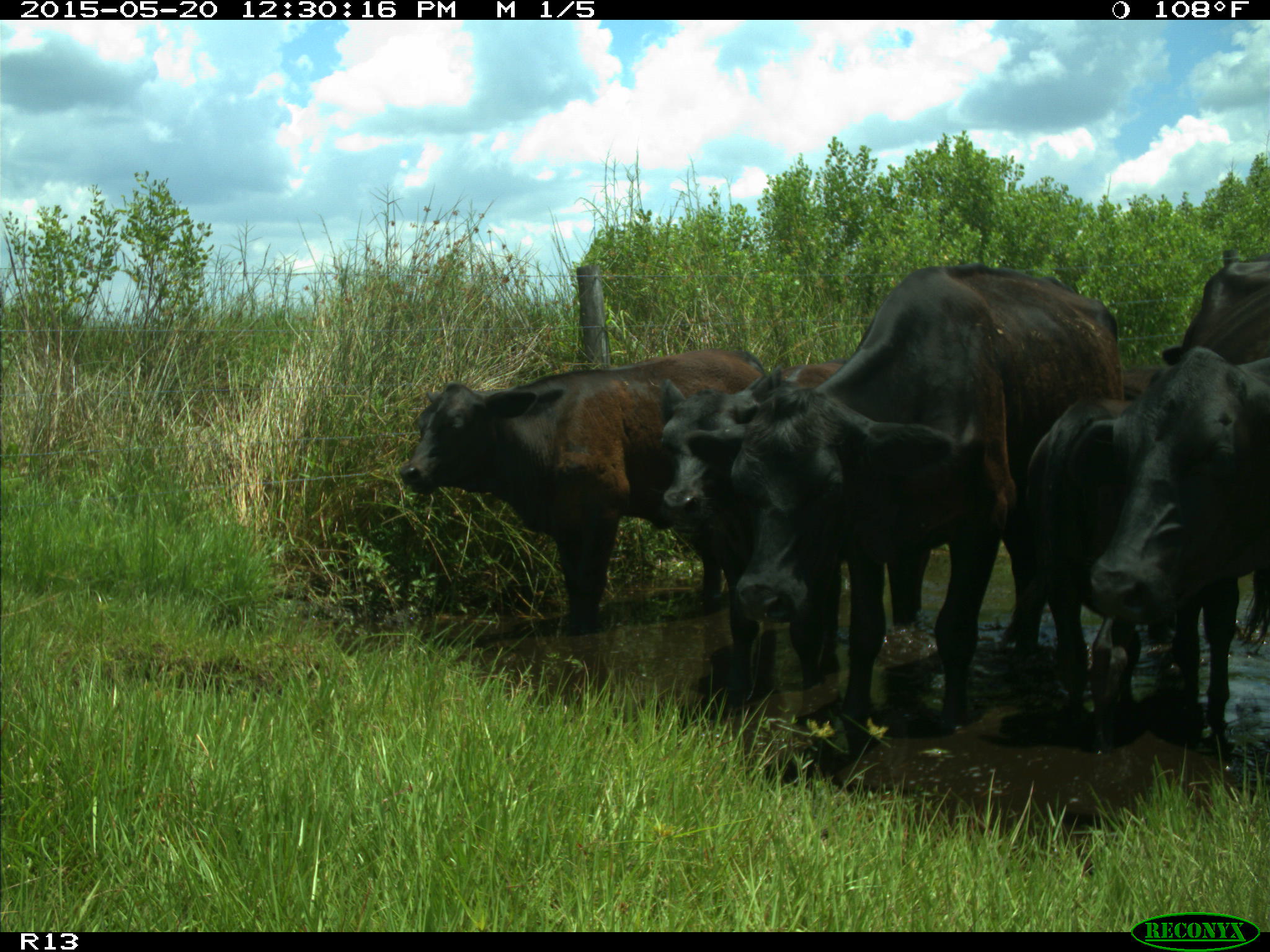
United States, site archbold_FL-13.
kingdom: Animalia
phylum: Chordata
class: Mammalia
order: Artiodactyla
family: Bovidae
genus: Bos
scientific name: Bos taurus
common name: domestic cow